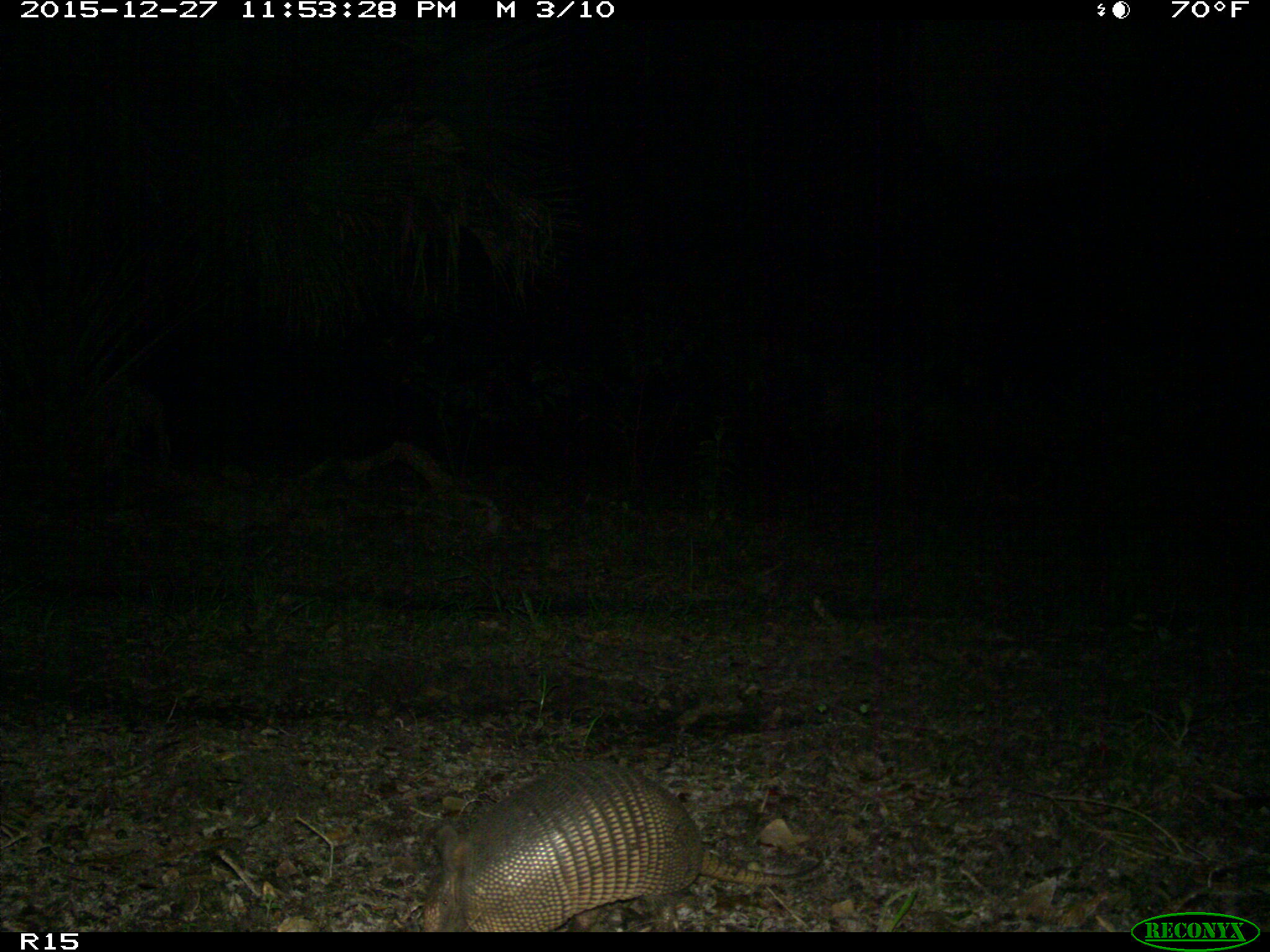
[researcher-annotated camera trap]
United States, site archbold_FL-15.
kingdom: Animalia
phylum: Chordata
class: Mammalia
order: Cingulata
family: Dasypodidae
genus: Dasypus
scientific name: Dasypus novemcinctus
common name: nine-banded armadillo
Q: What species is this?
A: Dasypus novemcinctus (nine-banded armadillo).